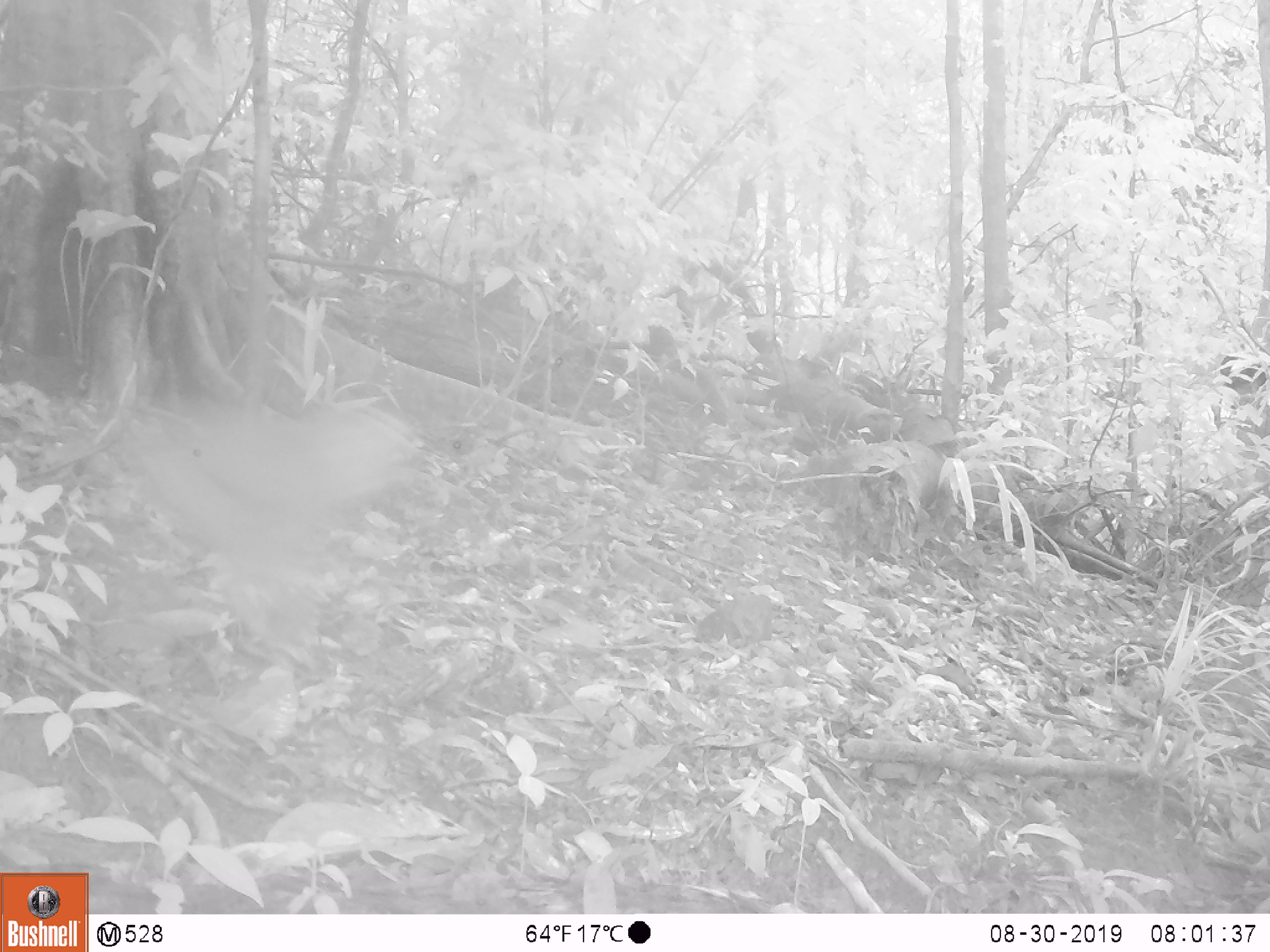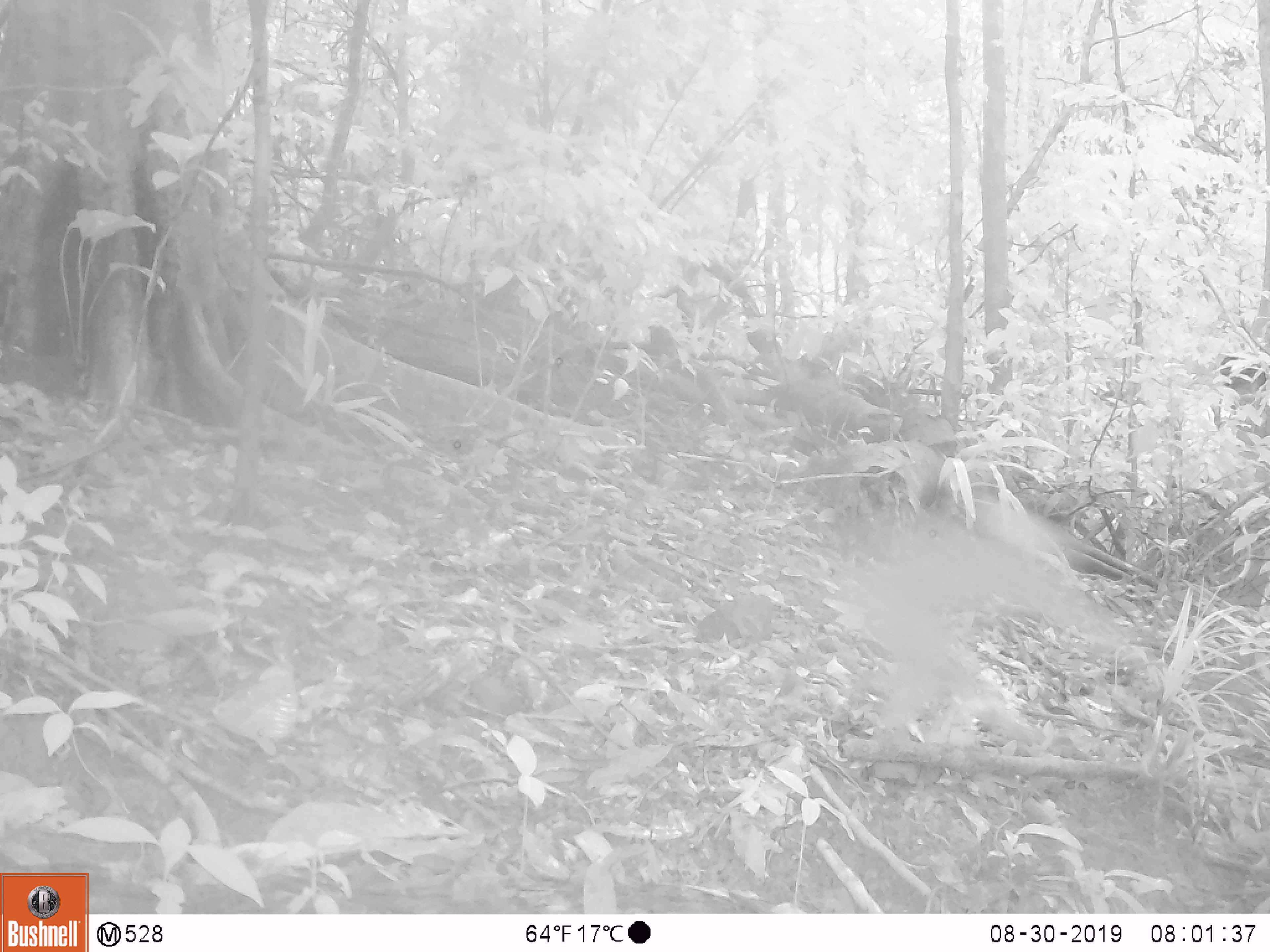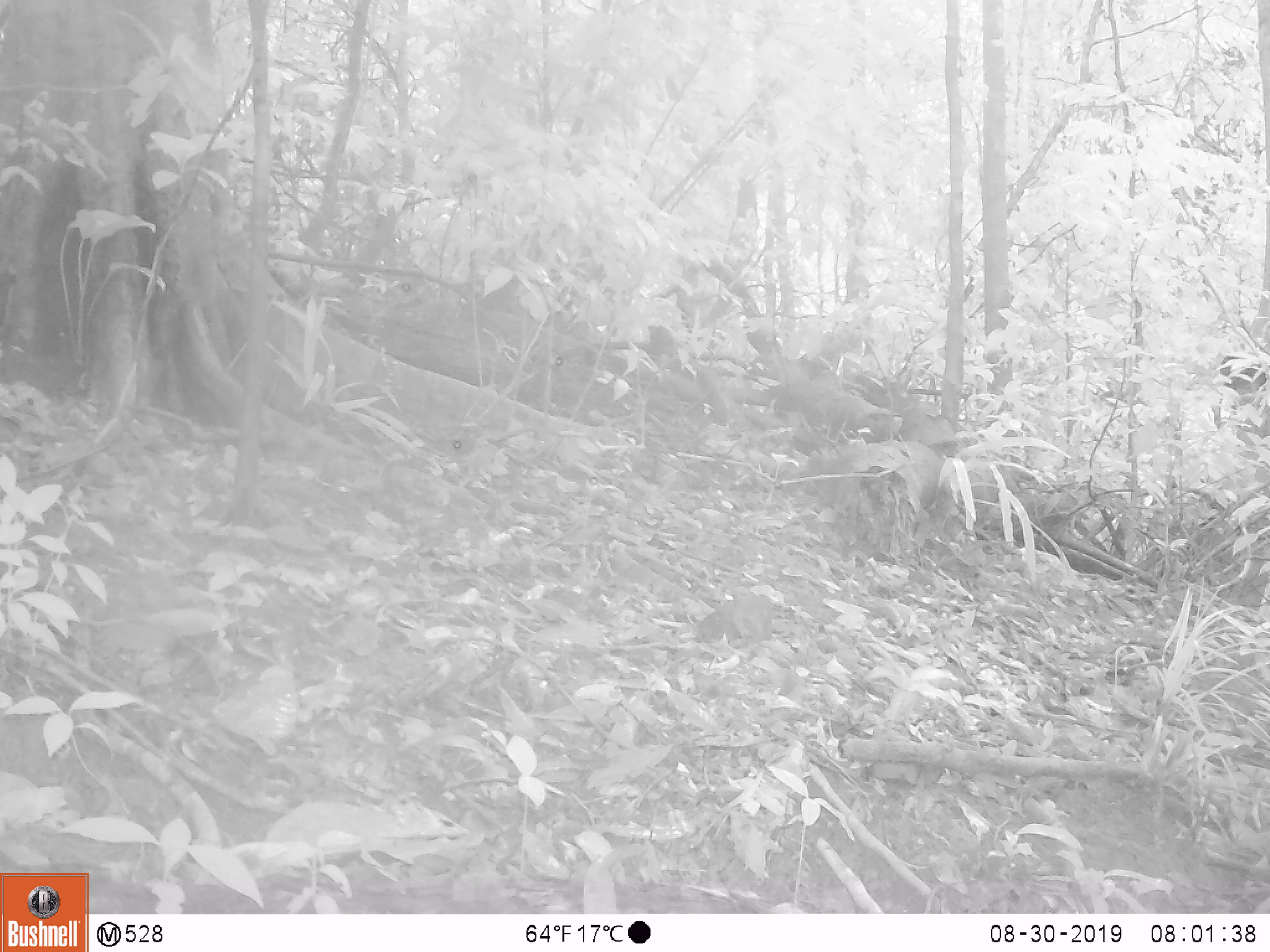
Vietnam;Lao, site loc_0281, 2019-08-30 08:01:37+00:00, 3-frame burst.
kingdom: Animalia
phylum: Chordata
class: Mammalia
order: Primates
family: Cercopithecidae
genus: Macaca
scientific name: Macaca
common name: macaque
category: unidentified macaque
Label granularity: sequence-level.